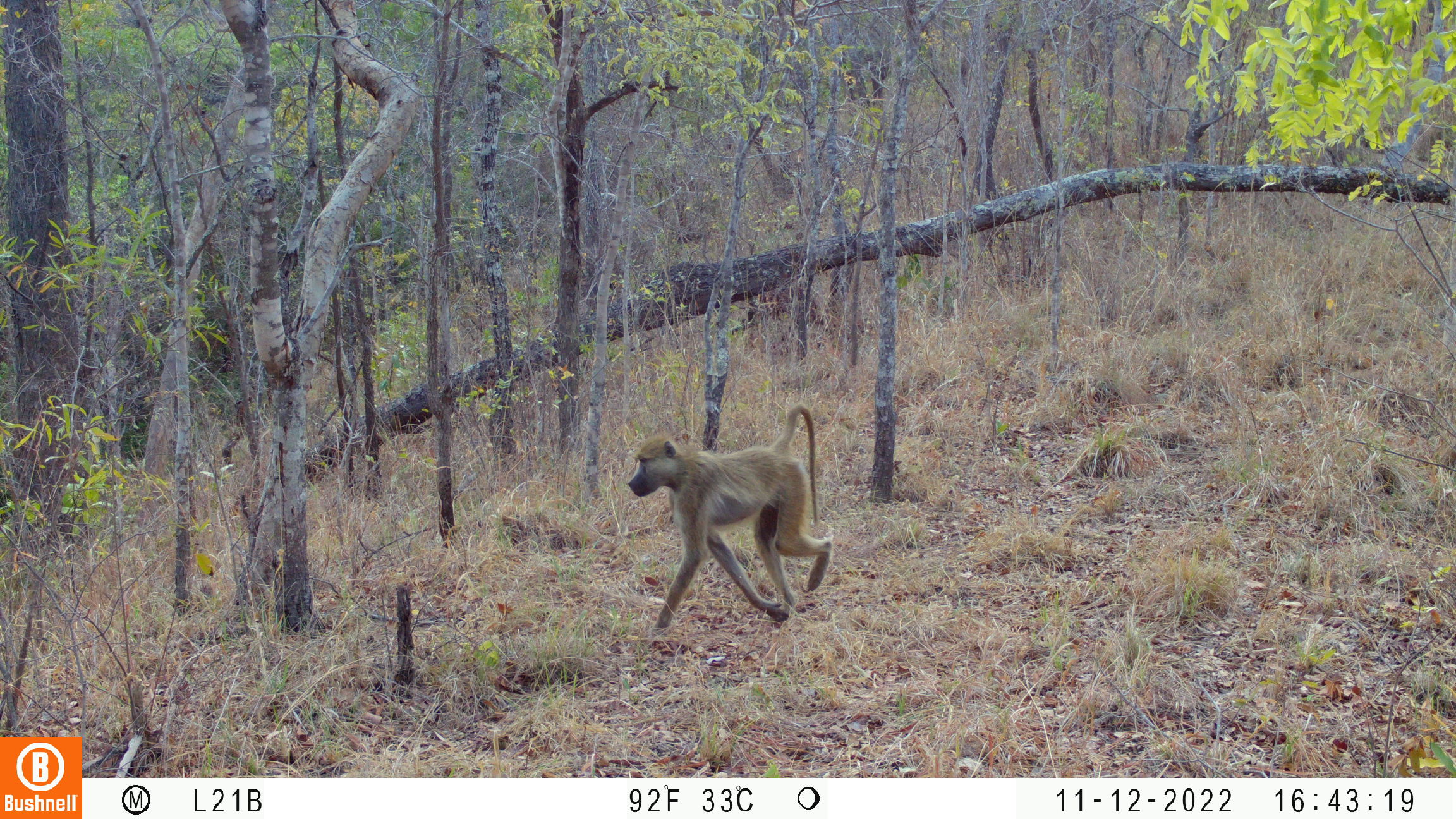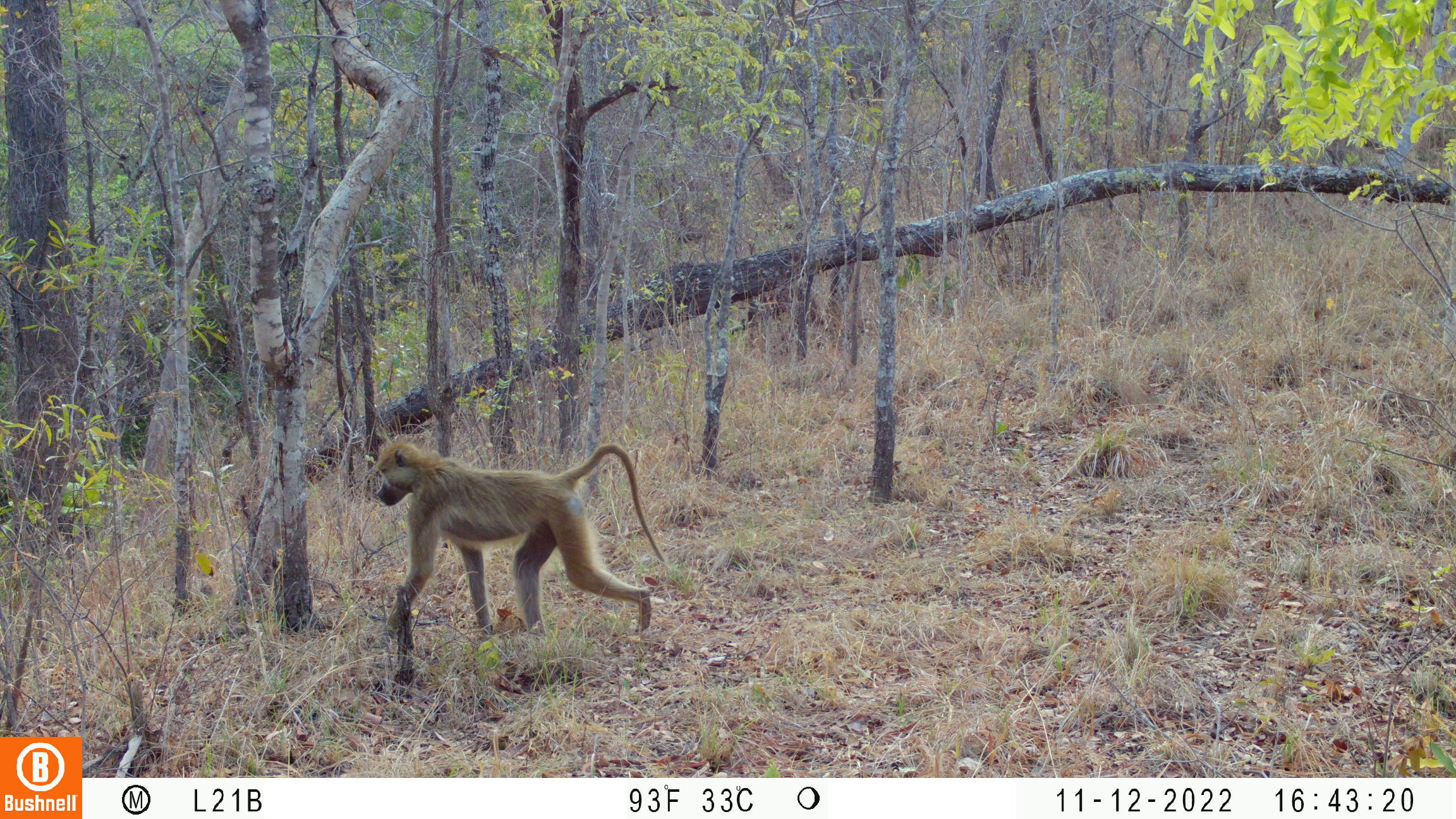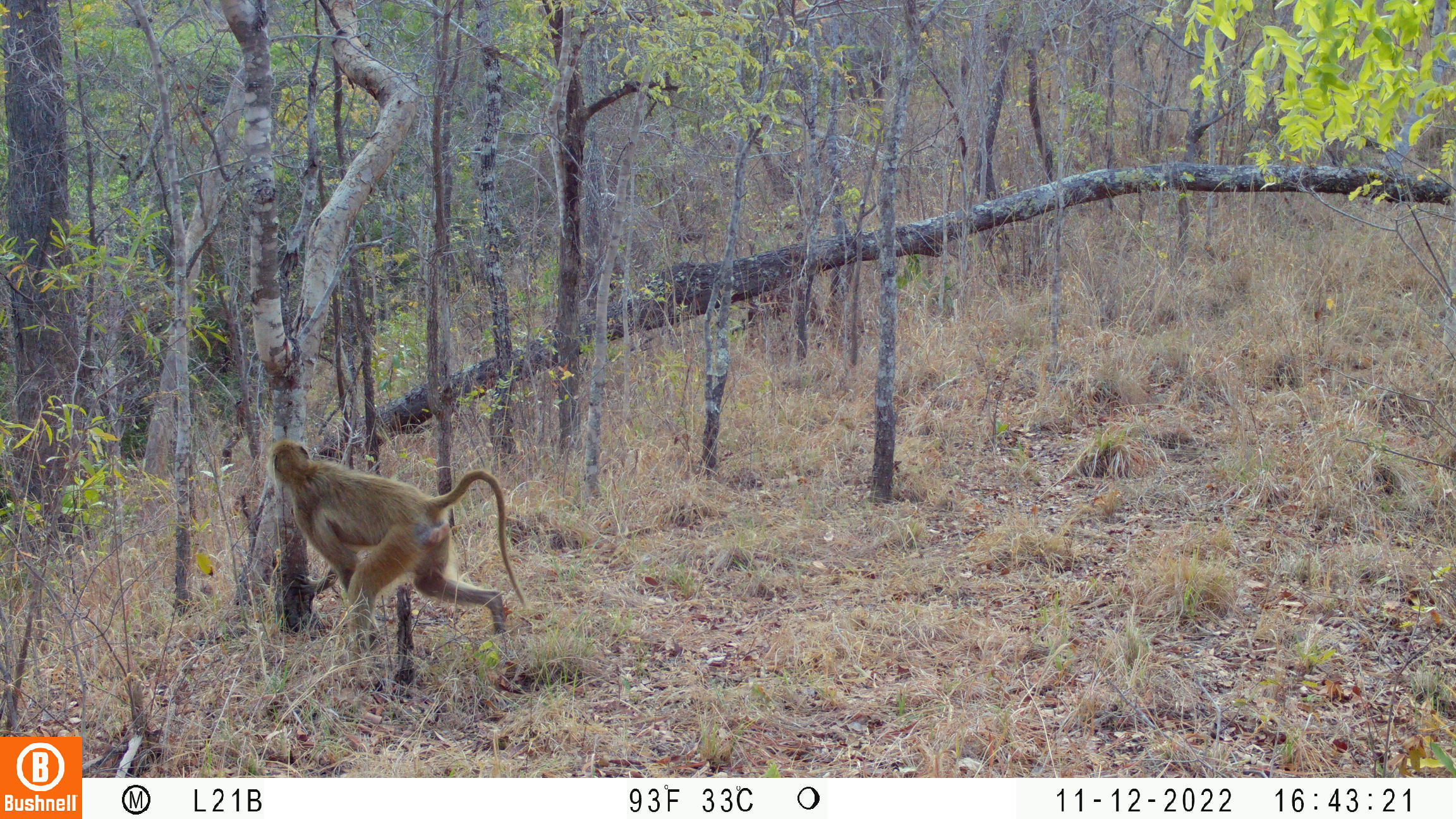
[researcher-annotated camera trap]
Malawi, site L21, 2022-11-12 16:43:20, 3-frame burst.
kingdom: Animalia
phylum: Chordata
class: Mammalia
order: Primates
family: Cercopithecidae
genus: Papio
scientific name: Papio cynocephalus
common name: yellow baboon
Yellow baboon (Papio cynocephalus), count 1.